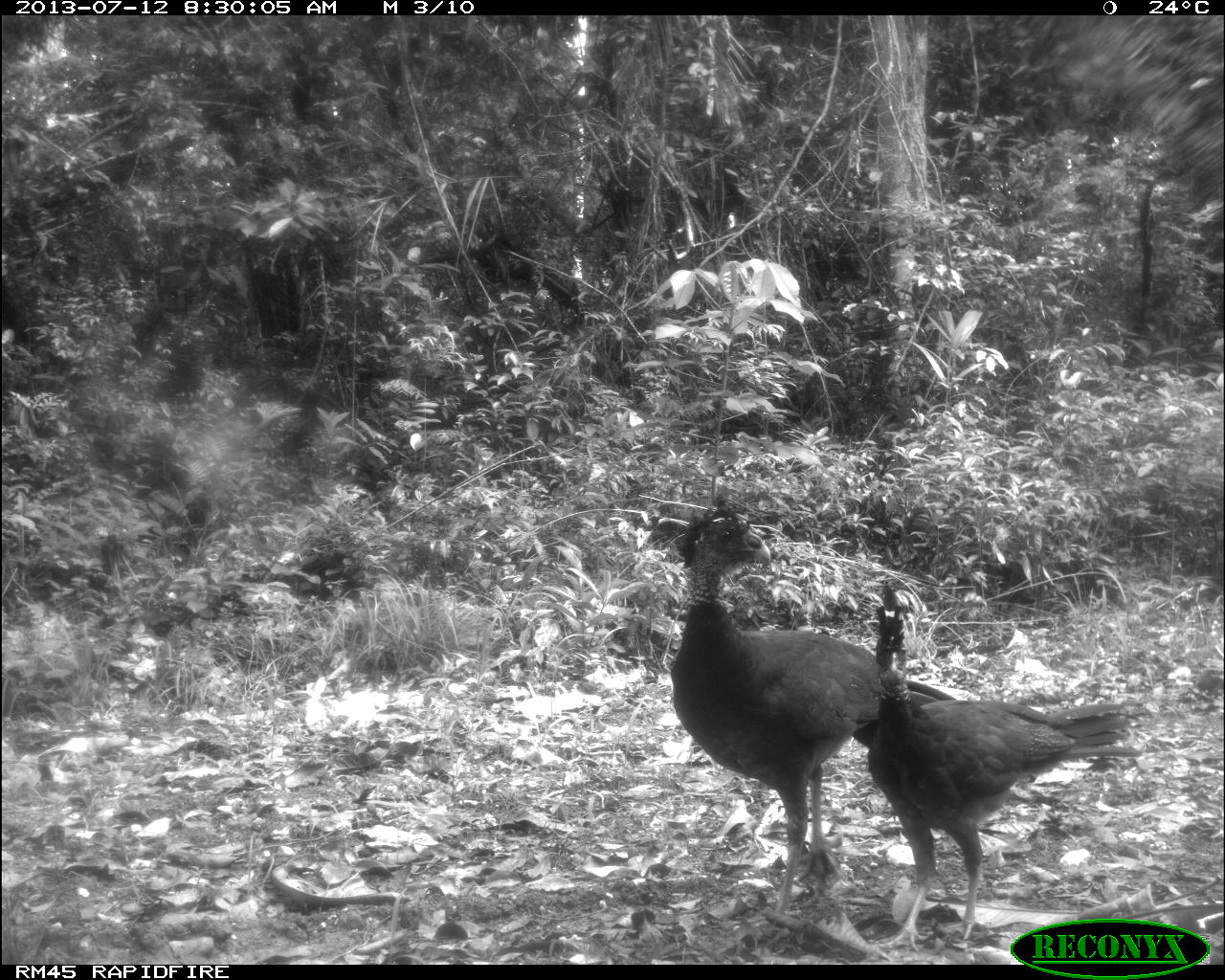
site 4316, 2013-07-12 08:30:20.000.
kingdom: Animalia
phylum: Chordata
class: Aves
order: Galliformes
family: Cracidae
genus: Crax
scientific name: Crax rubra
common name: great curassow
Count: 2.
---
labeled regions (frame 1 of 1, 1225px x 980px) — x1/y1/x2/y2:
crax rubra: 669/493/957/922; 866/581/1143/951